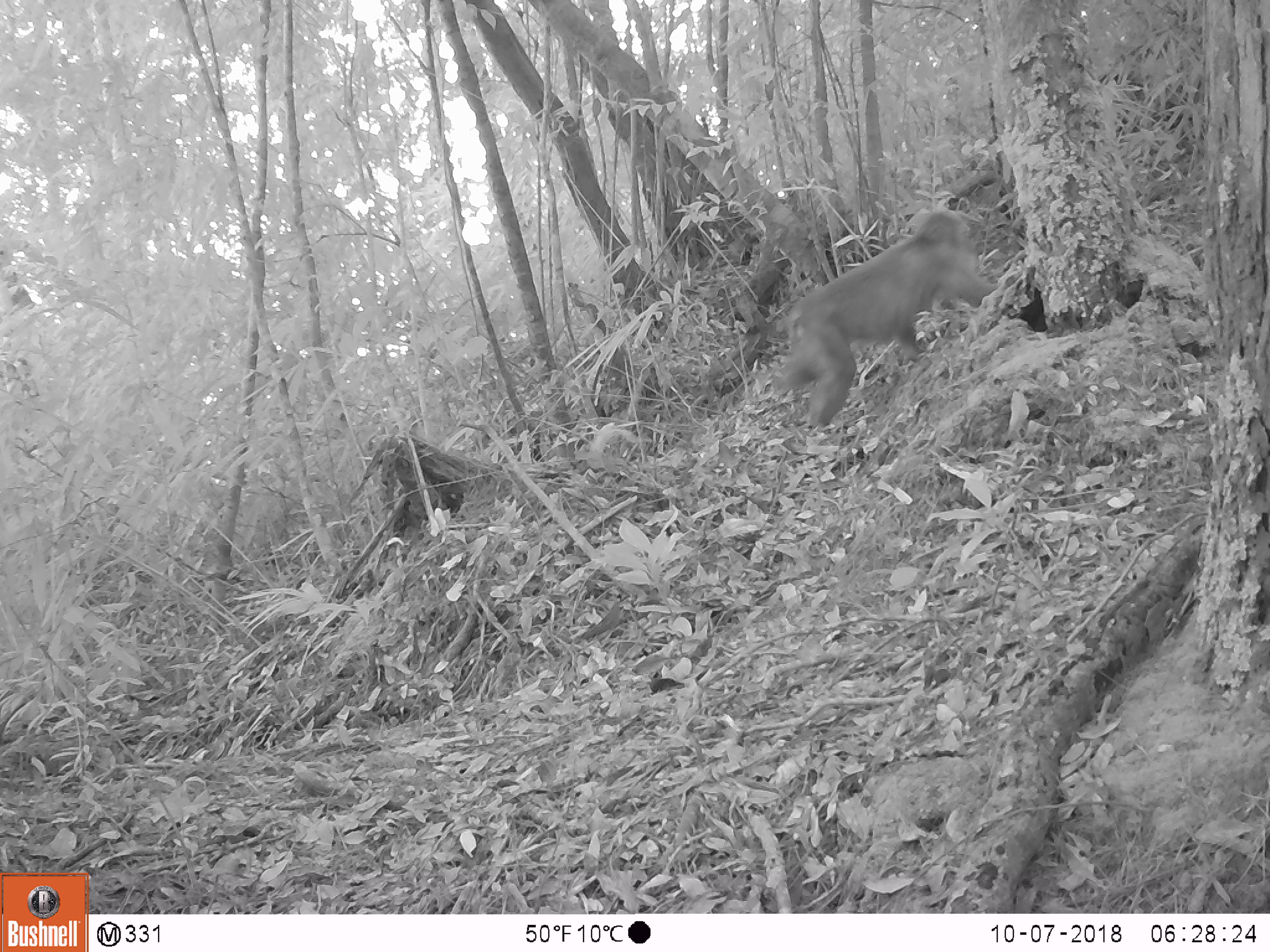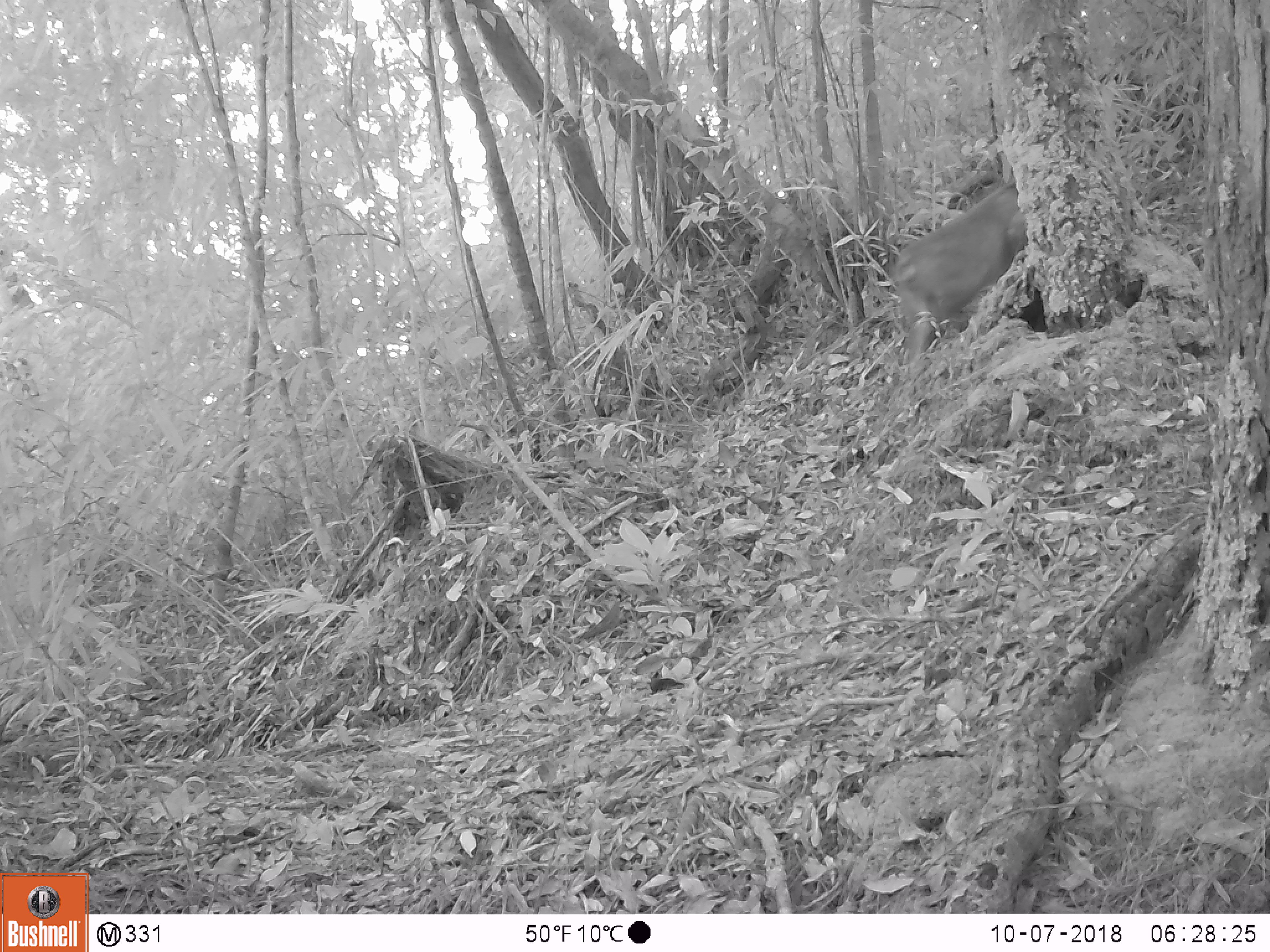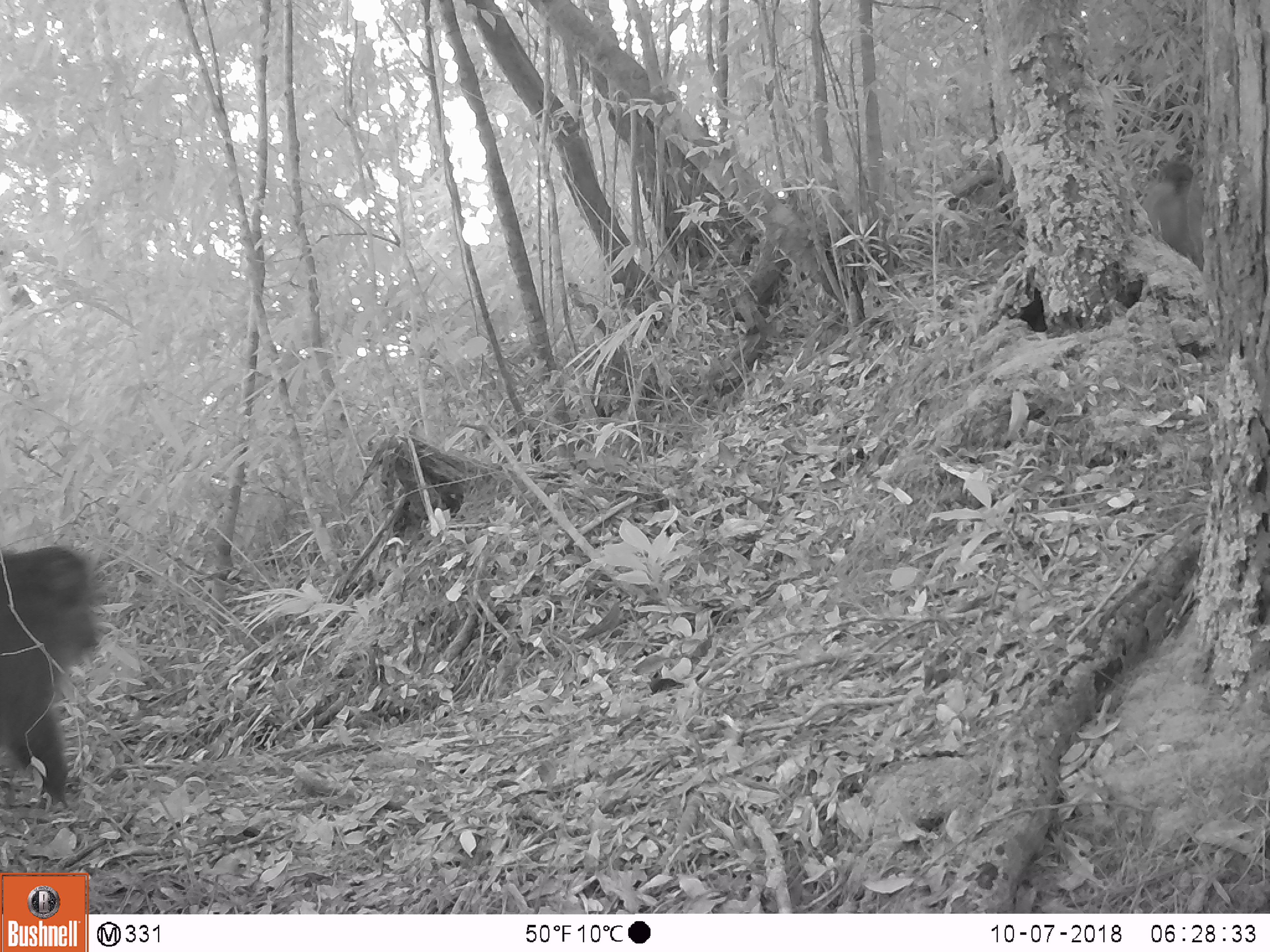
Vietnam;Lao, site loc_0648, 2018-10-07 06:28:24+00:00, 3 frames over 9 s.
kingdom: Animalia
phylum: Chordata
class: Mammalia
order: Primates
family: Cercopithecidae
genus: Macaca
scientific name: Macaca arctoides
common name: stump-tailed macaque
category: stump tailed macaque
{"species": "stump tailed macaque (stump-tailed macaque) (Macaca arctoides)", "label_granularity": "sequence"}